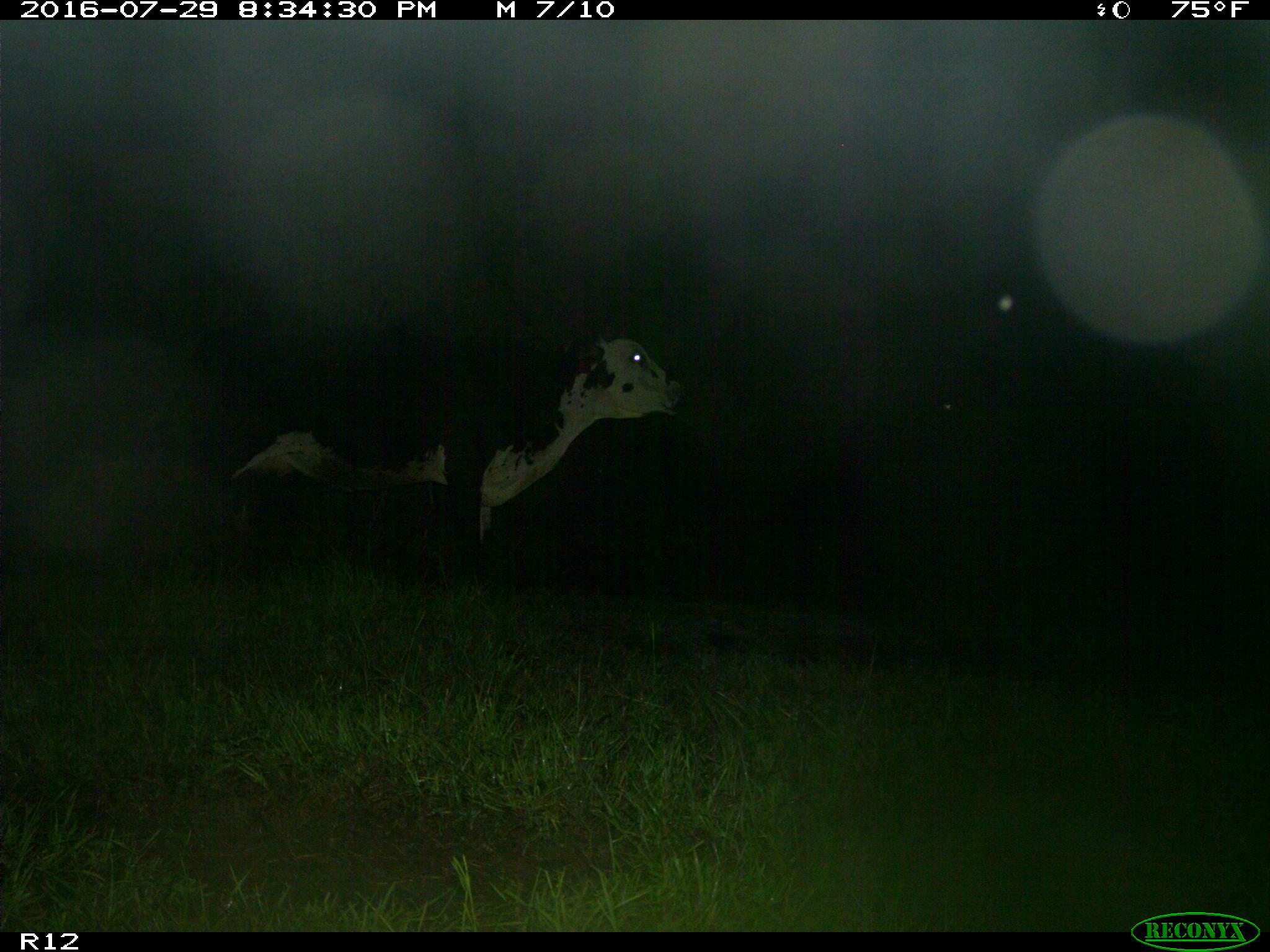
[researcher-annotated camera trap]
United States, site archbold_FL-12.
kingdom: Animalia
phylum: Chordata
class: Mammalia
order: Artiodactyla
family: Bovidae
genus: Bos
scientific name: Bos taurus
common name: domestic cow